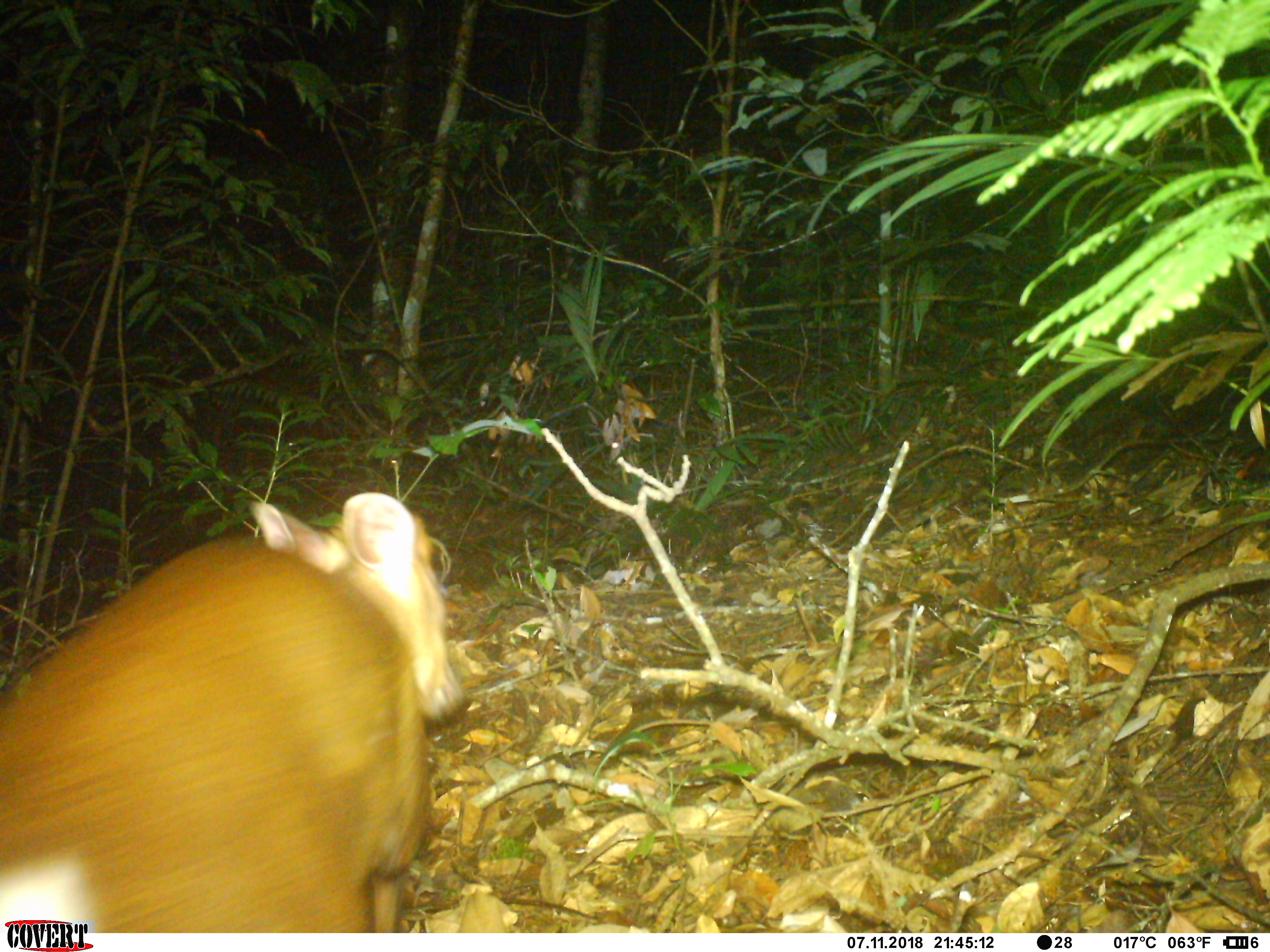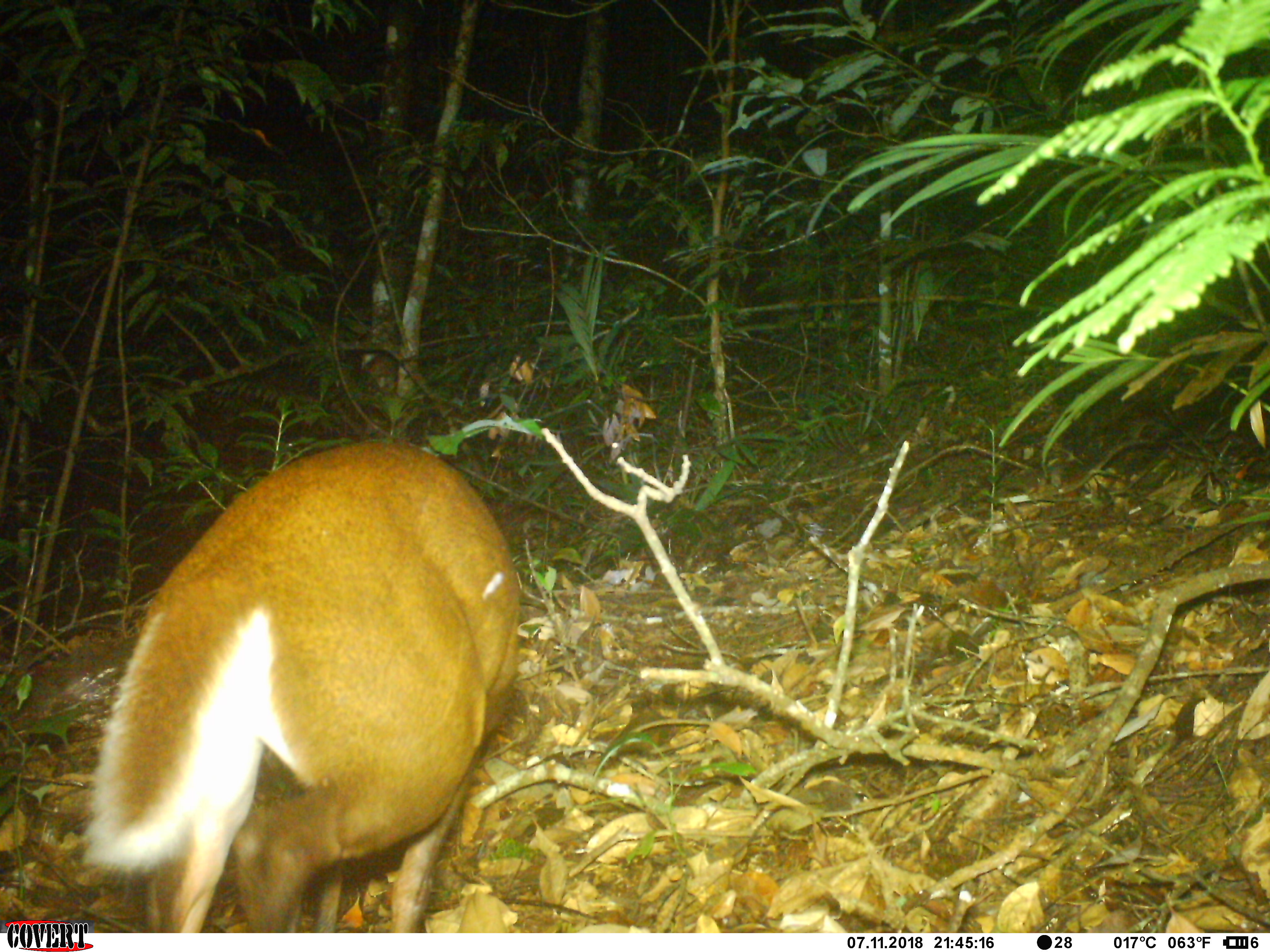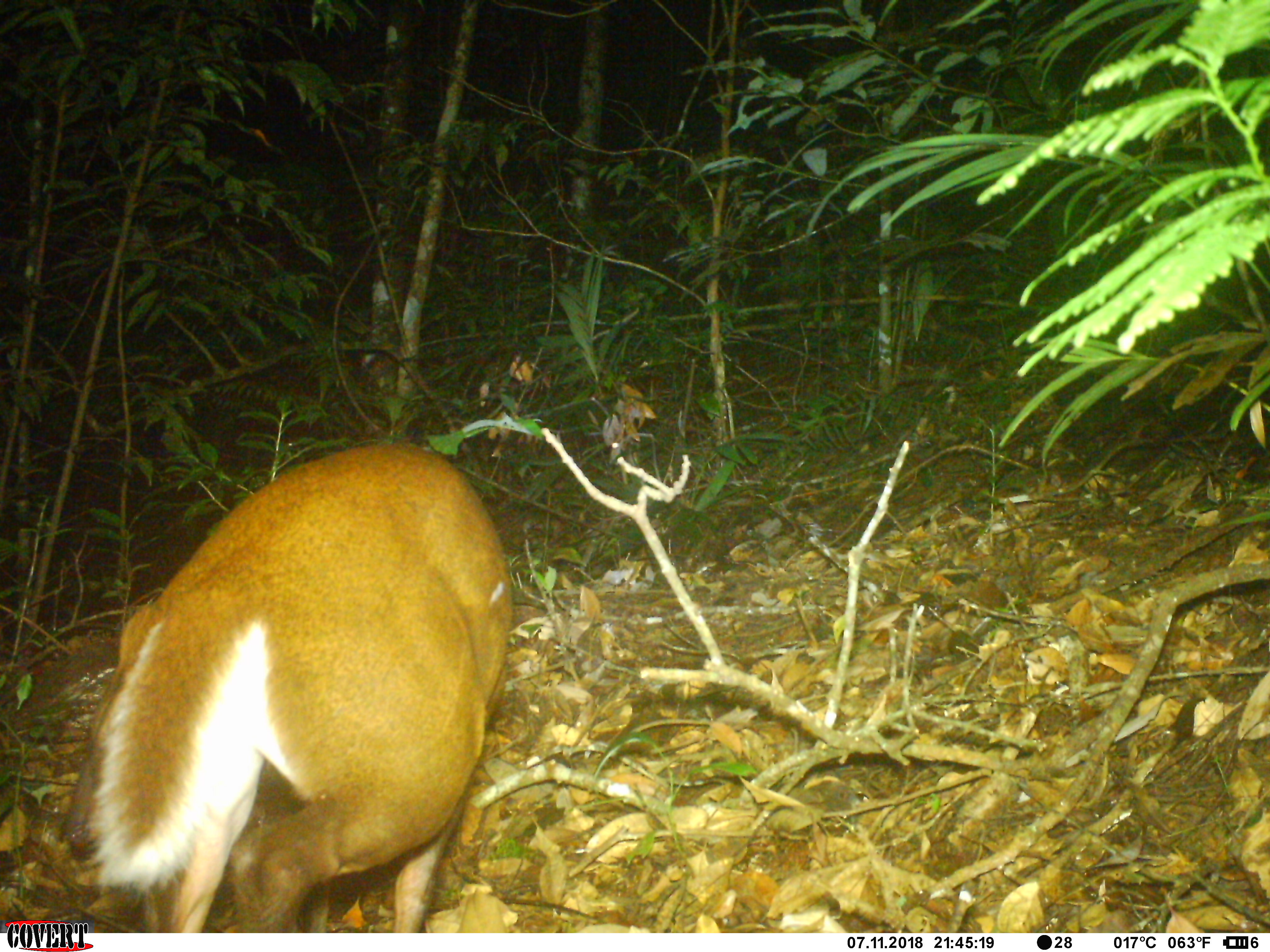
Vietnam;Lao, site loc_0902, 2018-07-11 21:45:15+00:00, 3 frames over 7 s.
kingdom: Animalia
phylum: Chordata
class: Mammalia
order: Artiodactyla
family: Cervidae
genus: Muntiacus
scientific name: Muntiacus rooseveltorum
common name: roosevelt's muntjac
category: roosevelts muntjac group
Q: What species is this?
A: Roosevelts muntjac group (roosevelt's muntjac) (Muntiacus rooseveltorum).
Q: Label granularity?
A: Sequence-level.